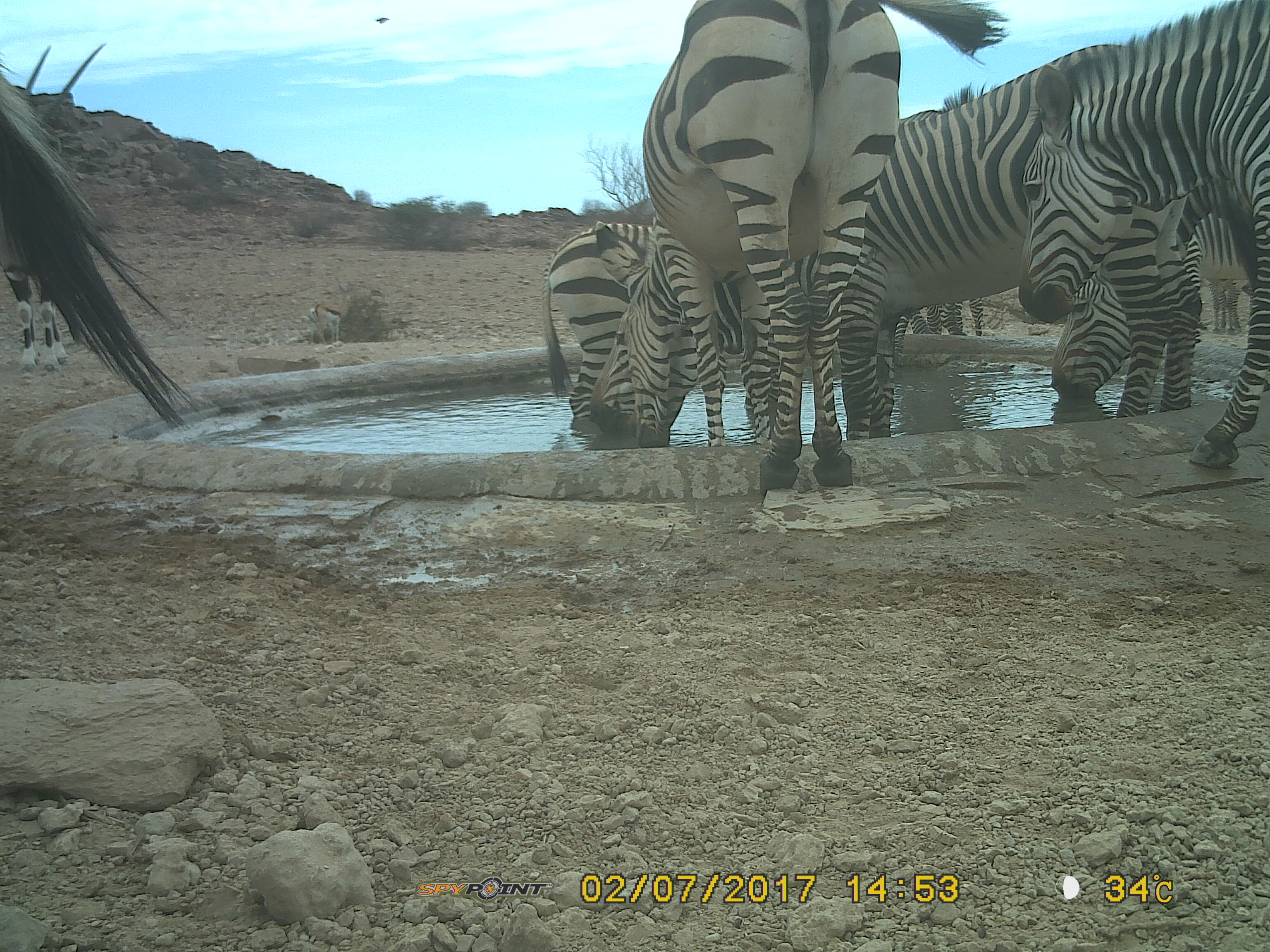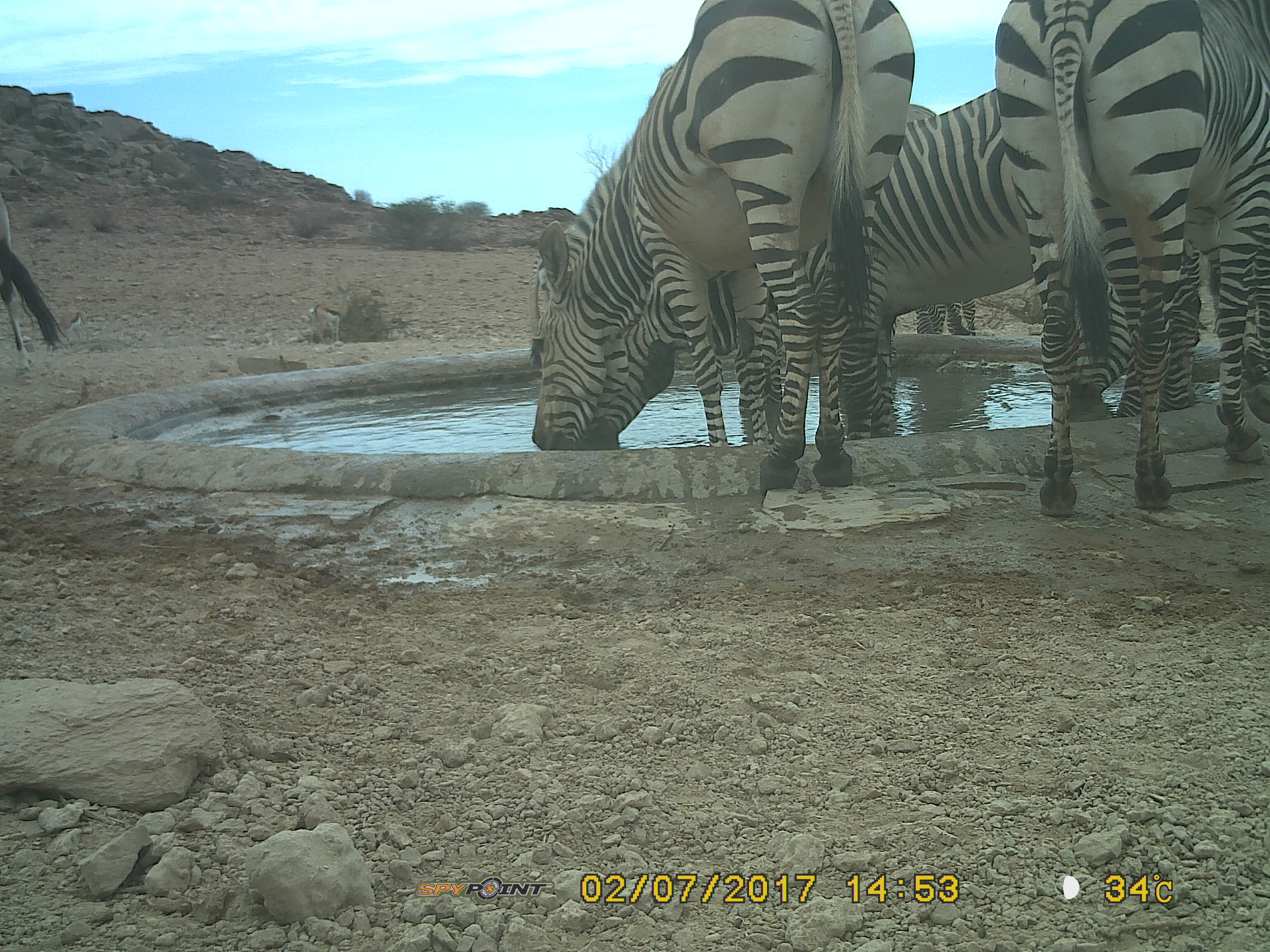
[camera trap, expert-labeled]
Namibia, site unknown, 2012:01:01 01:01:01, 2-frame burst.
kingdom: Animalia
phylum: Chordata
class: Mammalia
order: Perissodactyla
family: Equidae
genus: Equus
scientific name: Equus zebra hartmannae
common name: hartmann's mountain zebra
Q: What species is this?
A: Equus zebra hartmannae (hartmann's mountain zebra).